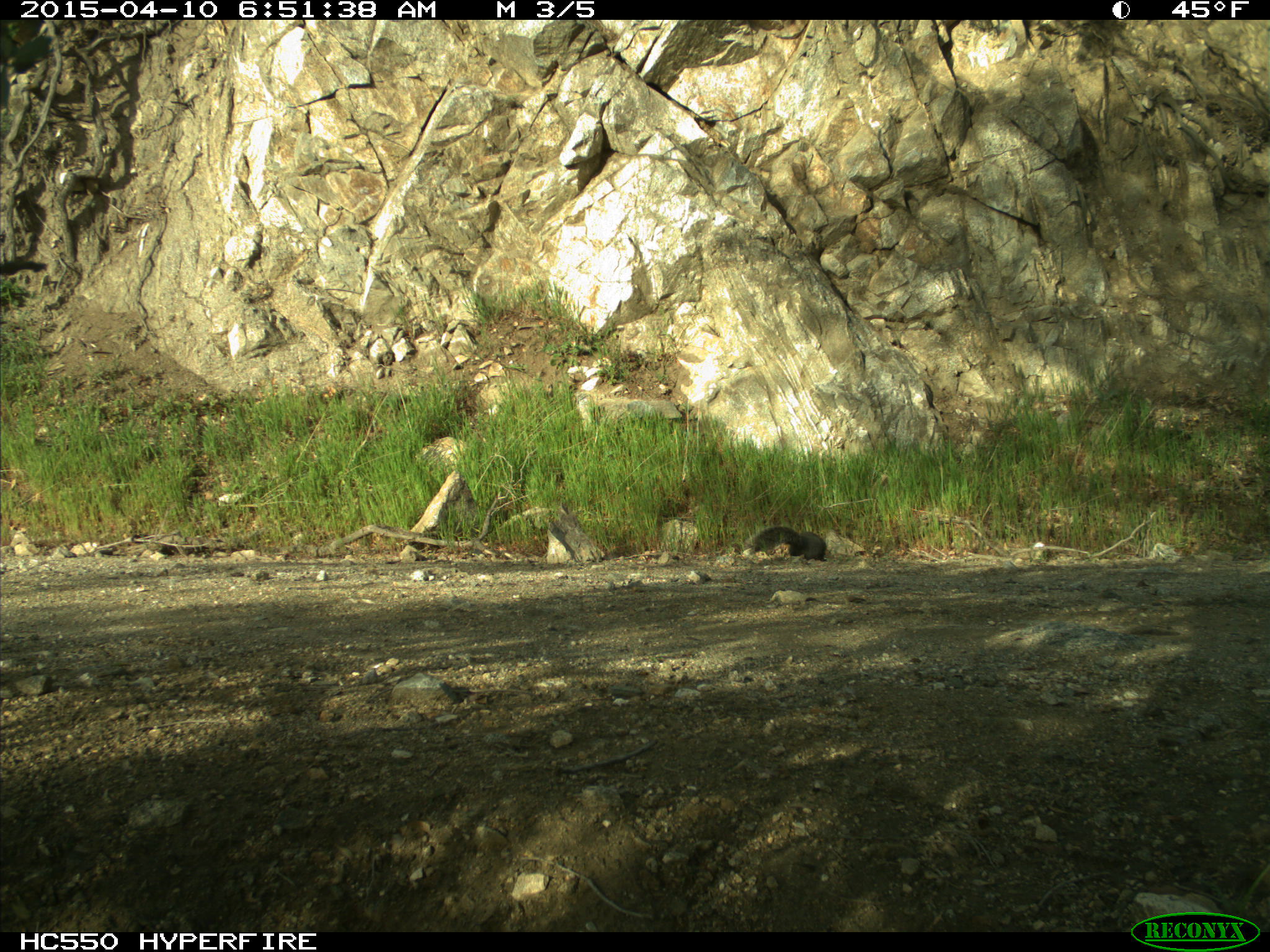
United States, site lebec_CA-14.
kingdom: Animalia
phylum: Chordata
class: Mammalia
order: Rodentia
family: Sciuridae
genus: Sciurus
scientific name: Sciurus carolinensis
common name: eastern gray squirrel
Sciurus carolinensis (eastern gray squirrel).